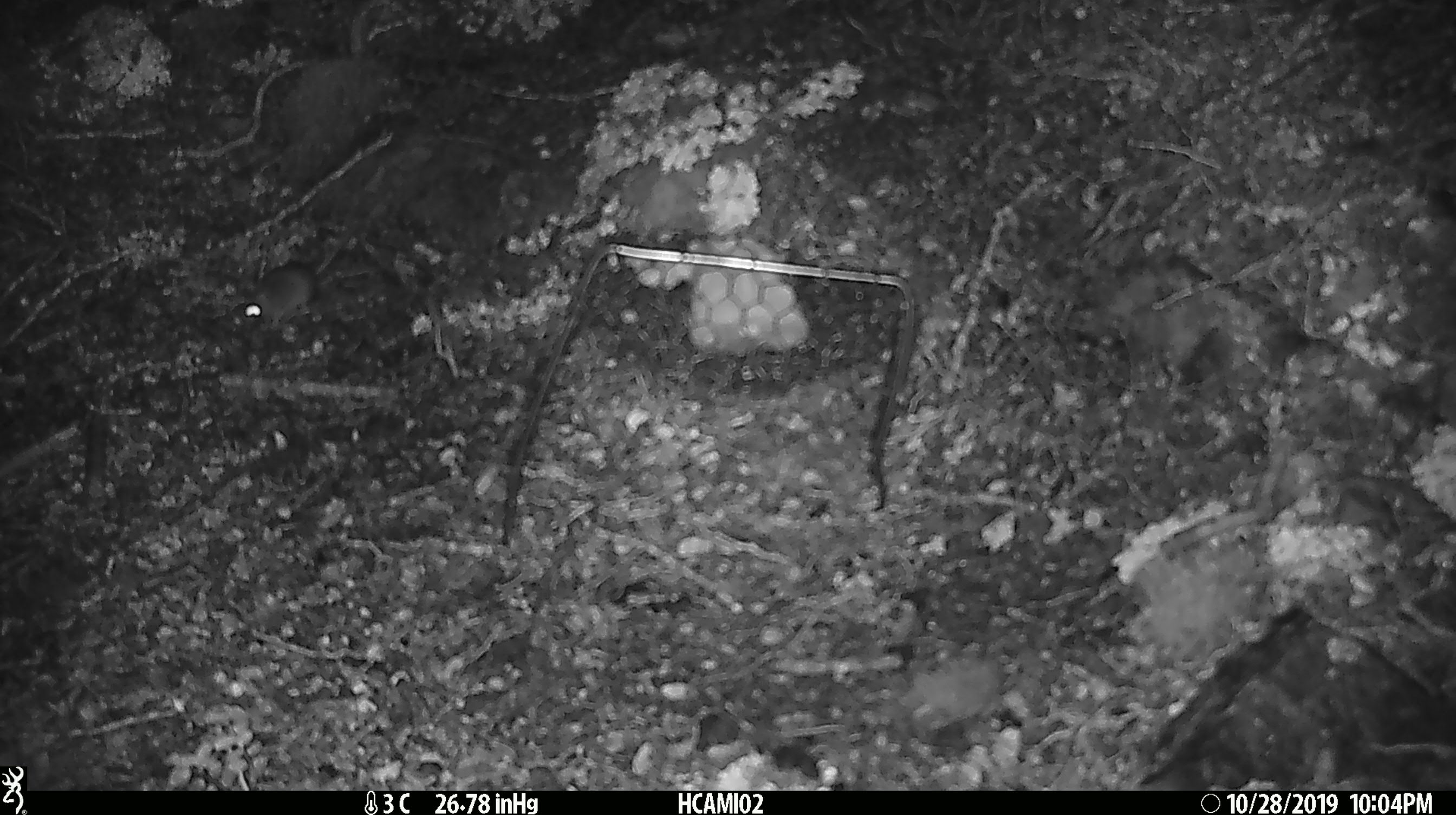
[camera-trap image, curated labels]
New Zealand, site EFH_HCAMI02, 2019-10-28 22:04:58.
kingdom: Animalia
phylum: Chordata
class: Mammalia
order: Rodentia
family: Muridae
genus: Mus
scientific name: Mus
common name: mouse